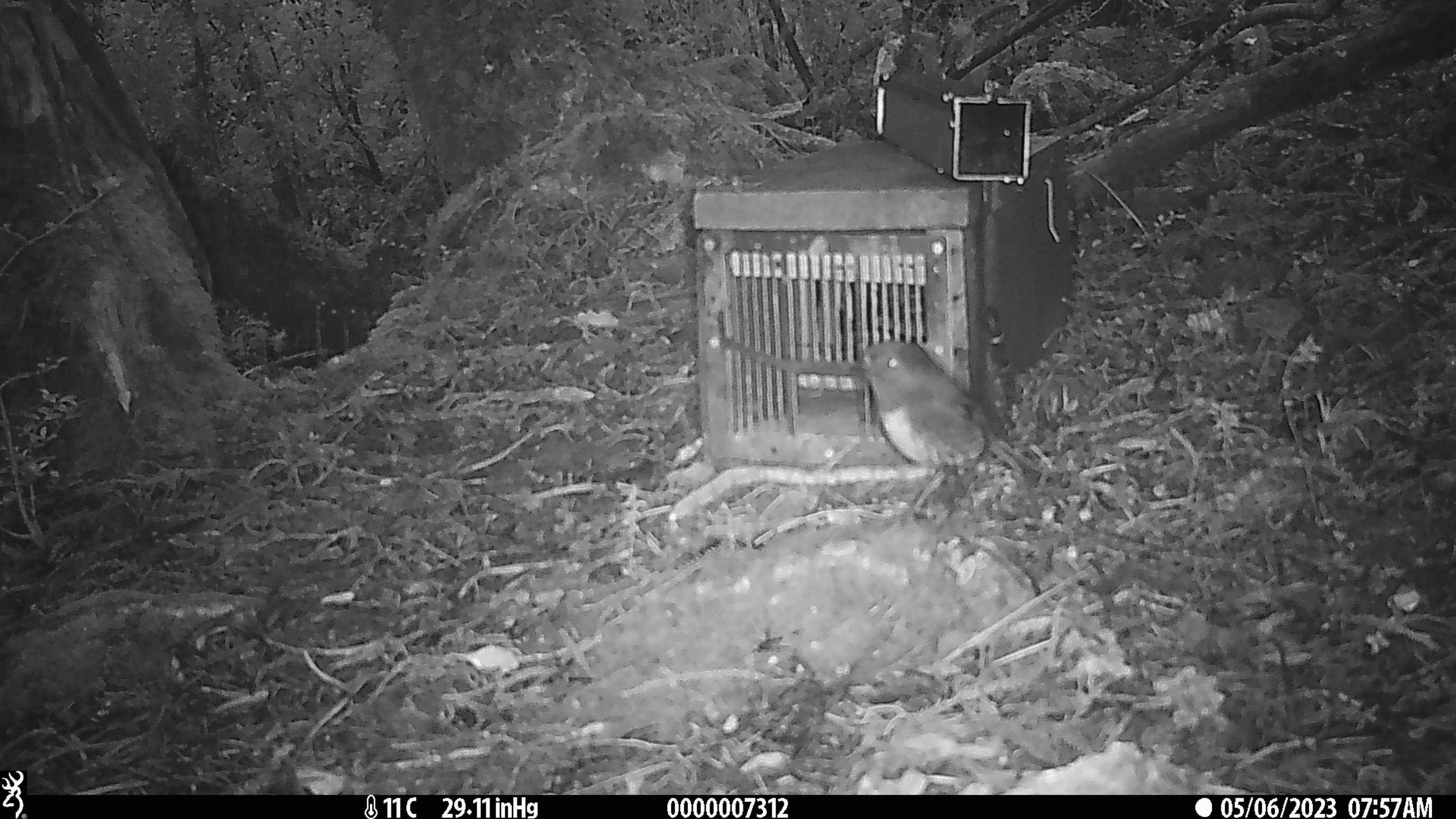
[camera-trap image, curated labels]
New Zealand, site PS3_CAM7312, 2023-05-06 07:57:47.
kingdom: Animalia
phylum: Chordata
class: Aves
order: Passeriformes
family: Petroicidae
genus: Petroica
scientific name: Petroica australis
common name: new zealand robin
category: robin